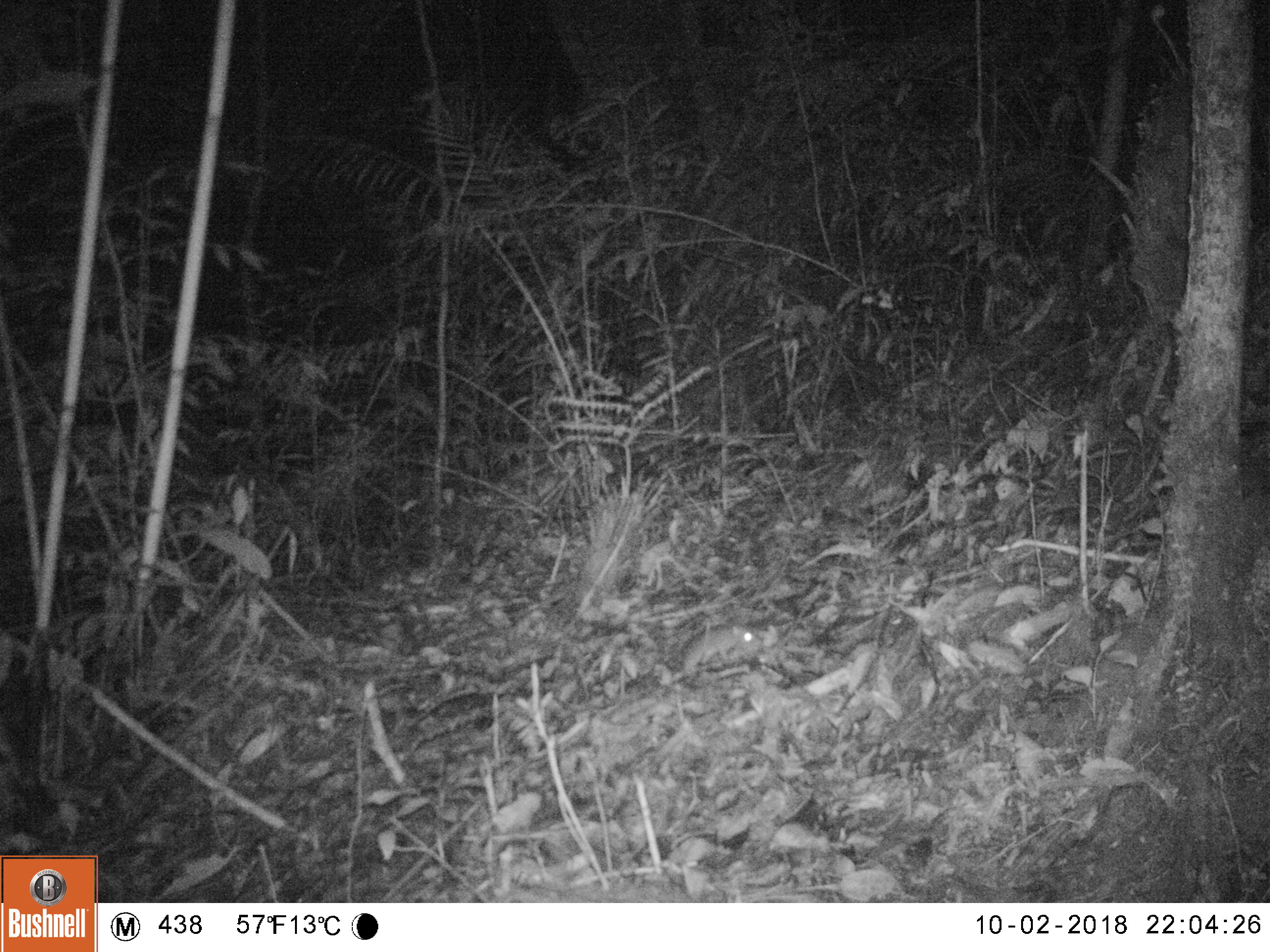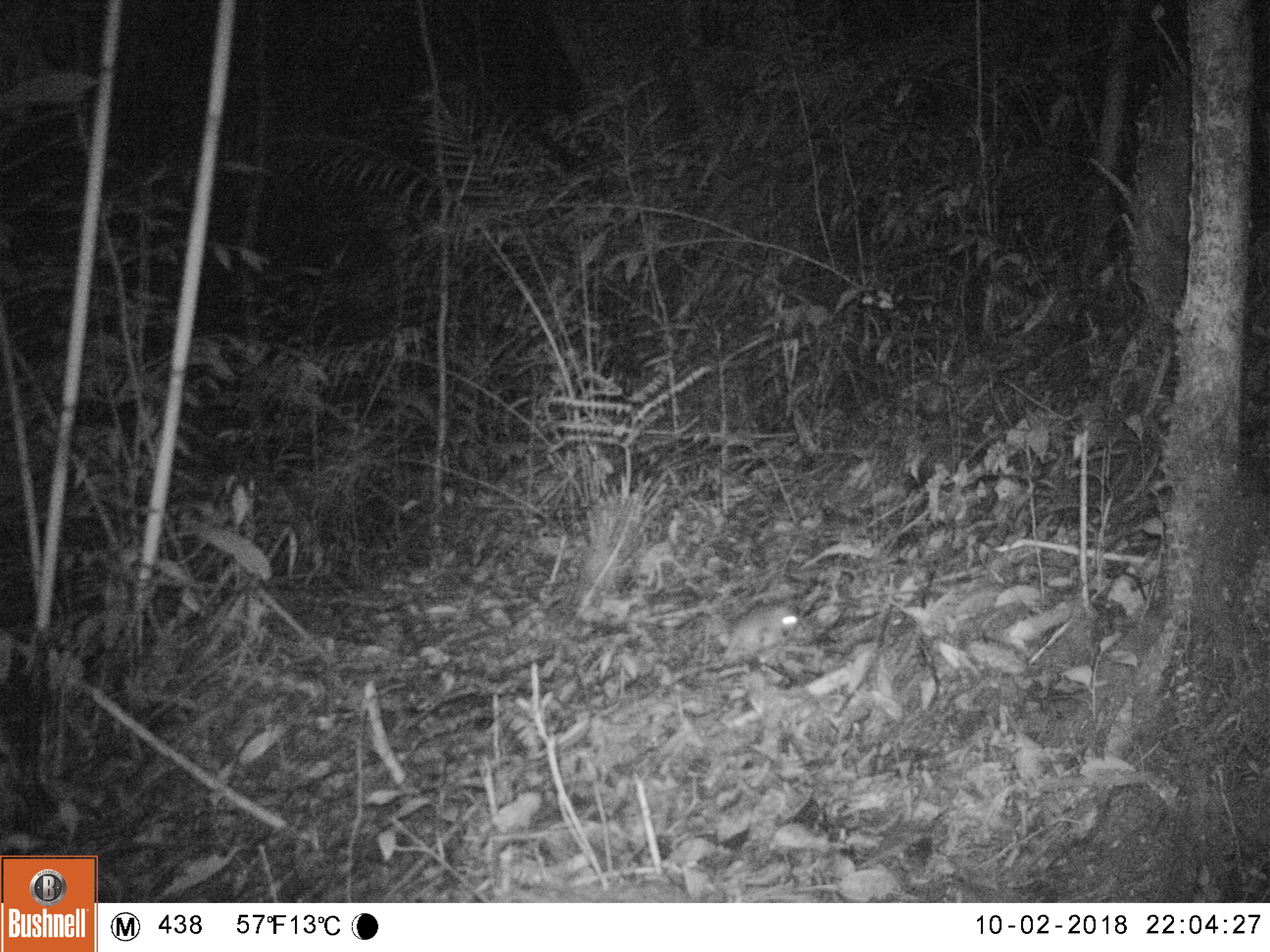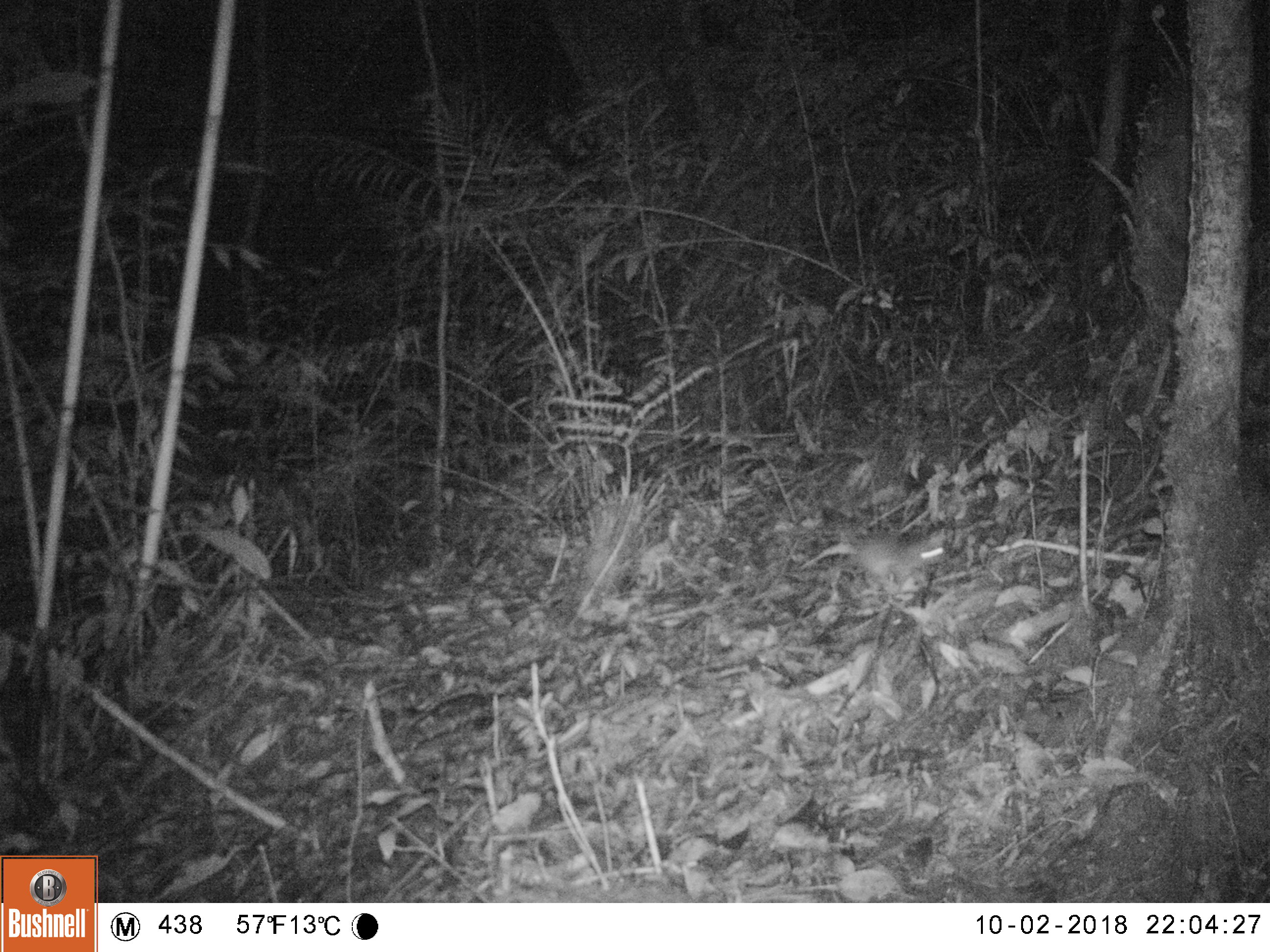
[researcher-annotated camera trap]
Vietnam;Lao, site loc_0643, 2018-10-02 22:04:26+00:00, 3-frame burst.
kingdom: Animalia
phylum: Chordata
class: Mammalia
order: Rodentia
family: Muridae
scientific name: Muridae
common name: old-world mice and rats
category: unidentified murid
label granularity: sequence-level